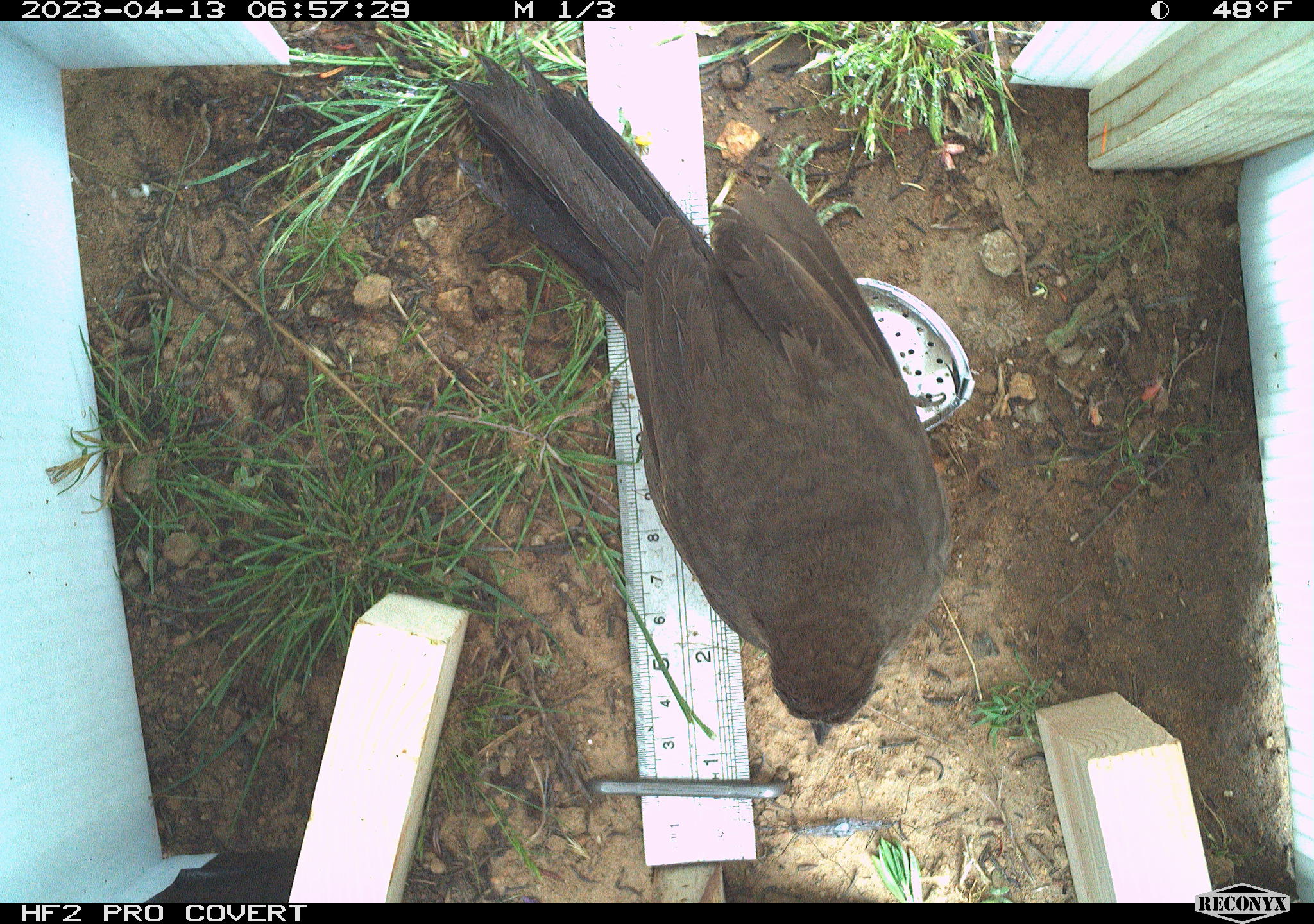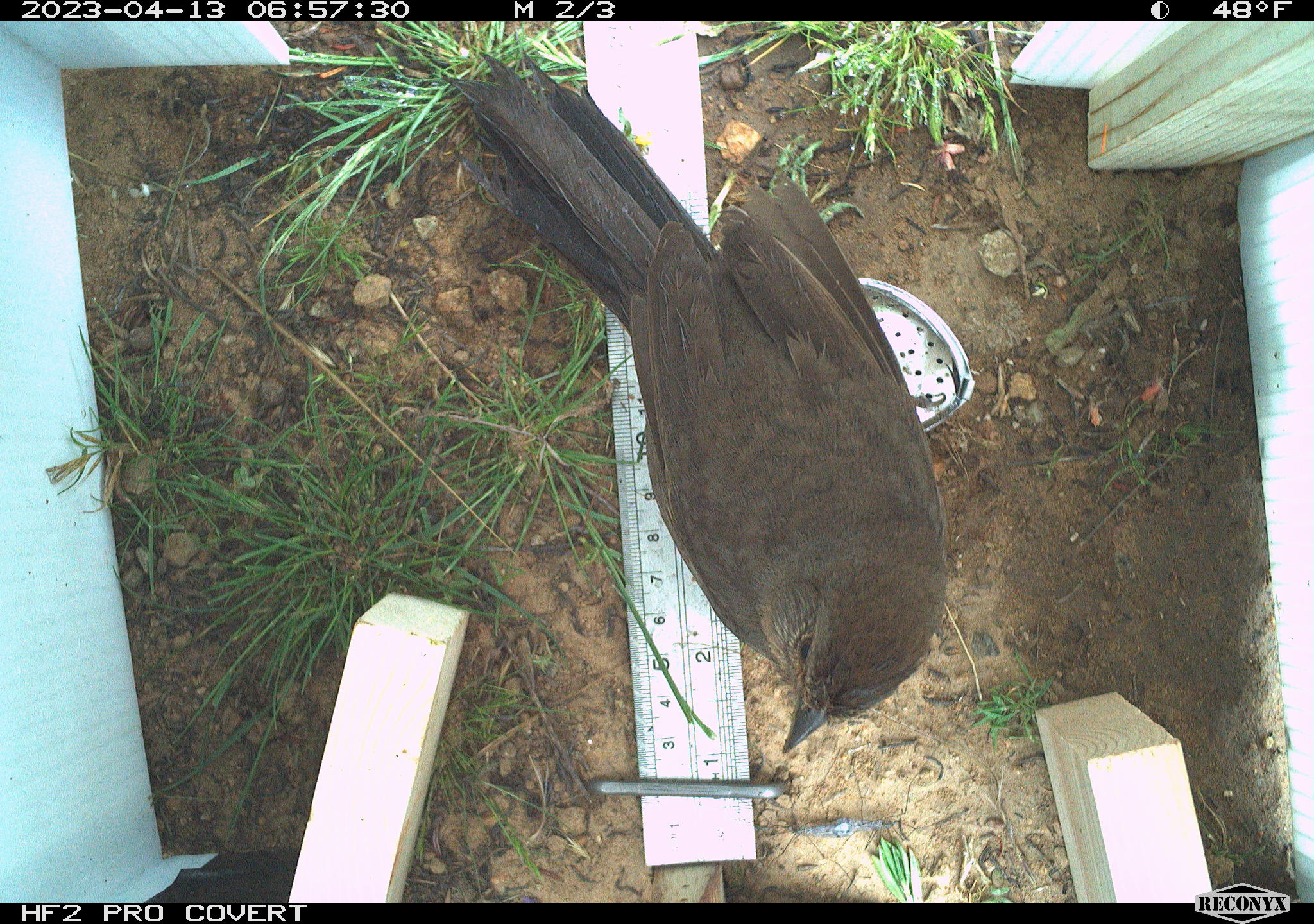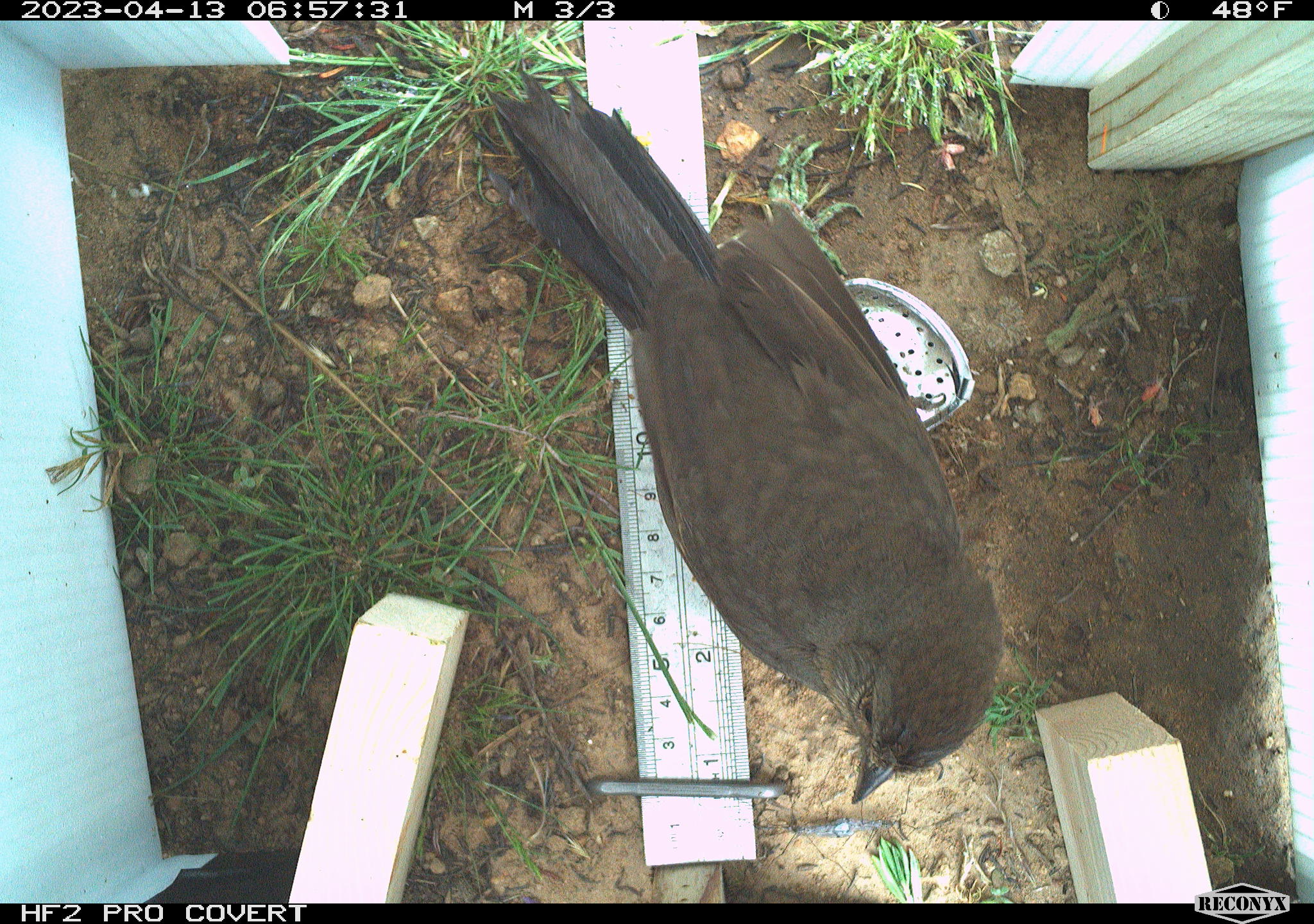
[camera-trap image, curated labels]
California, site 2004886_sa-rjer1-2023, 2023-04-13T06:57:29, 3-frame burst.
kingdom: Animalia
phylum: Chordata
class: Aves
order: Passeriformes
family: Passerellidae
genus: Melozone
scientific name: Melozone crissalis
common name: california towhee